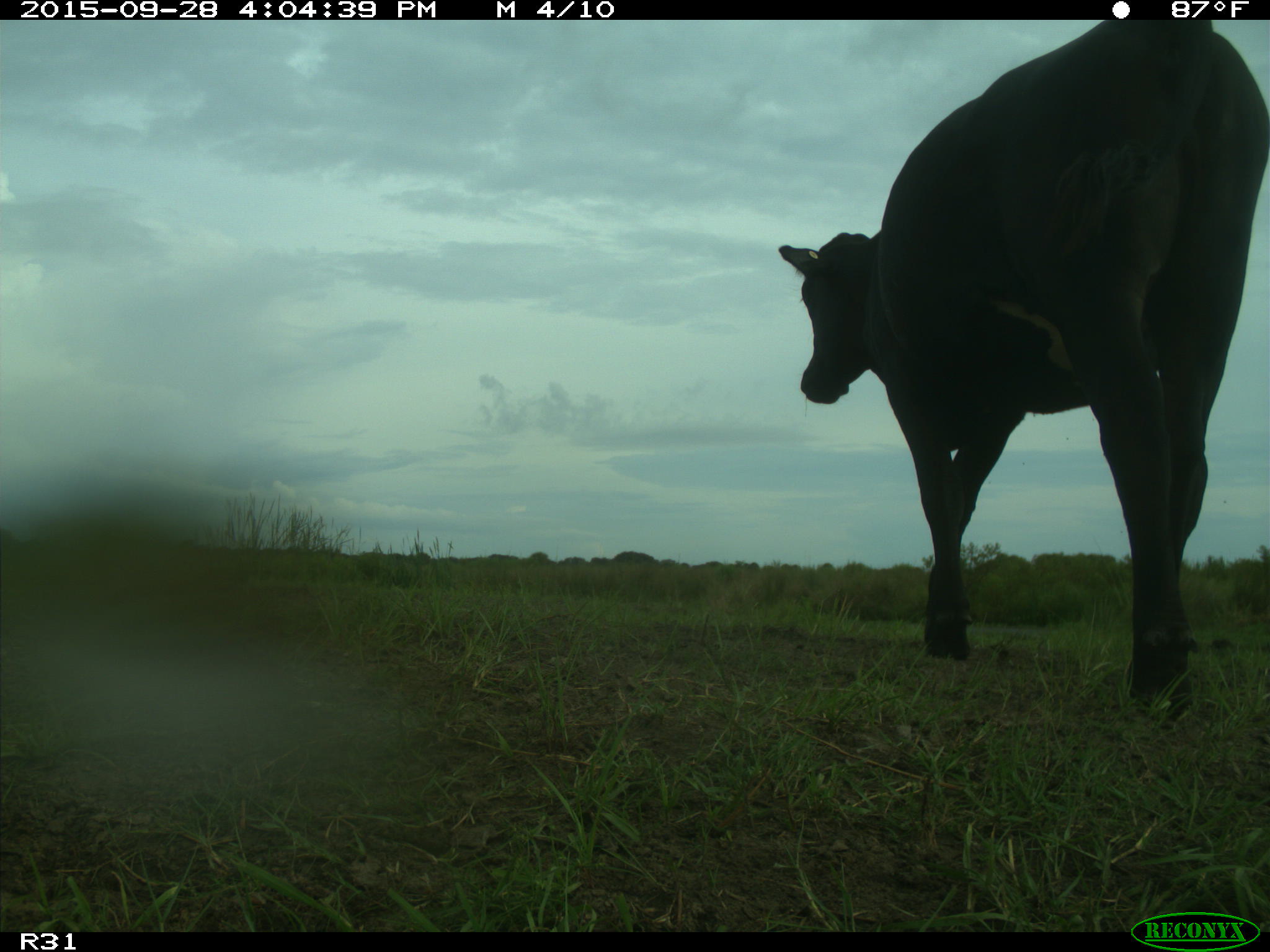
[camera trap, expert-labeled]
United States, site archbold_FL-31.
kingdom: Animalia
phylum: Chordata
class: Mammalia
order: Artiodactyla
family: Bovidae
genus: Bos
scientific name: Bos taurus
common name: domestic cow